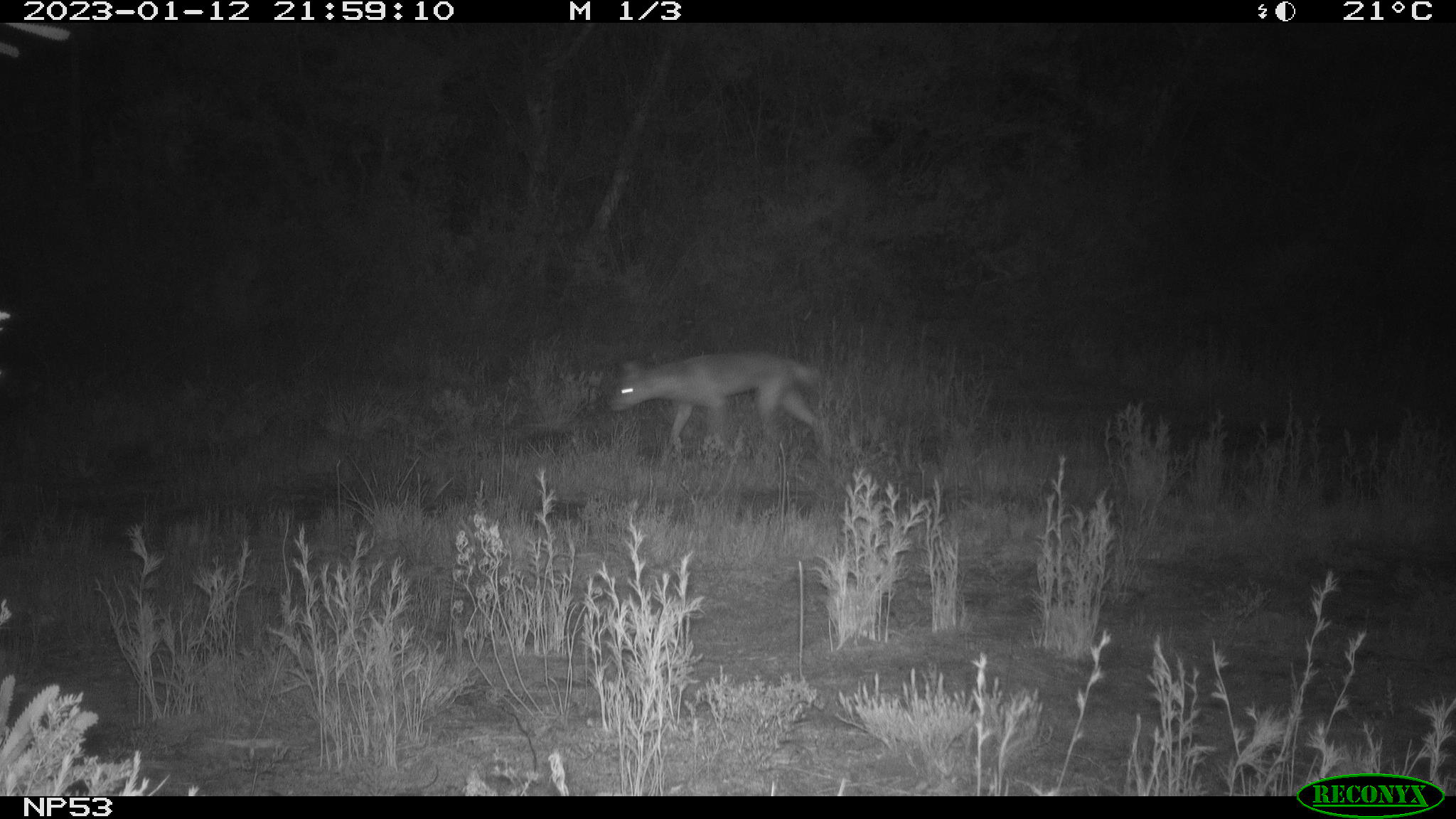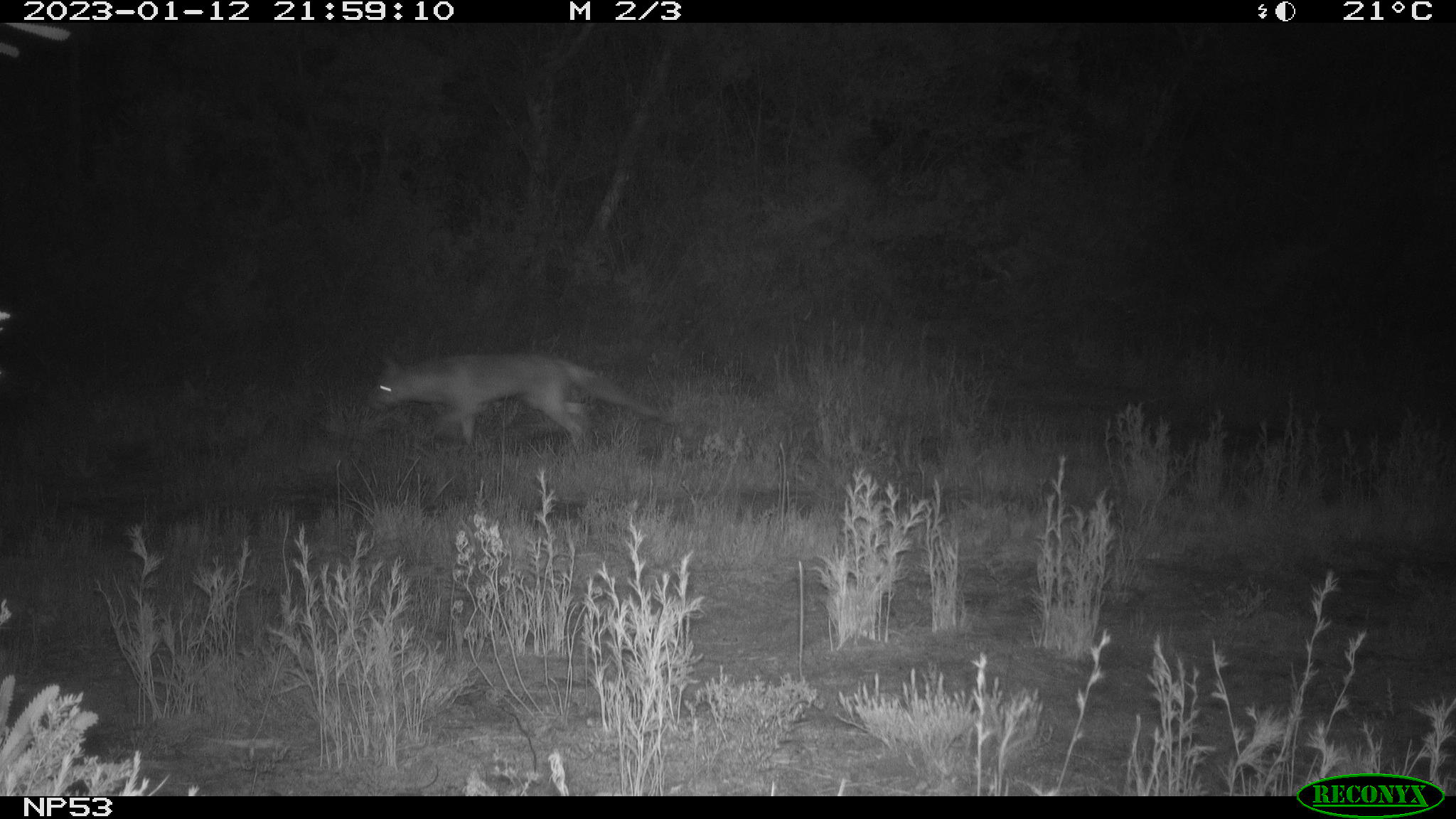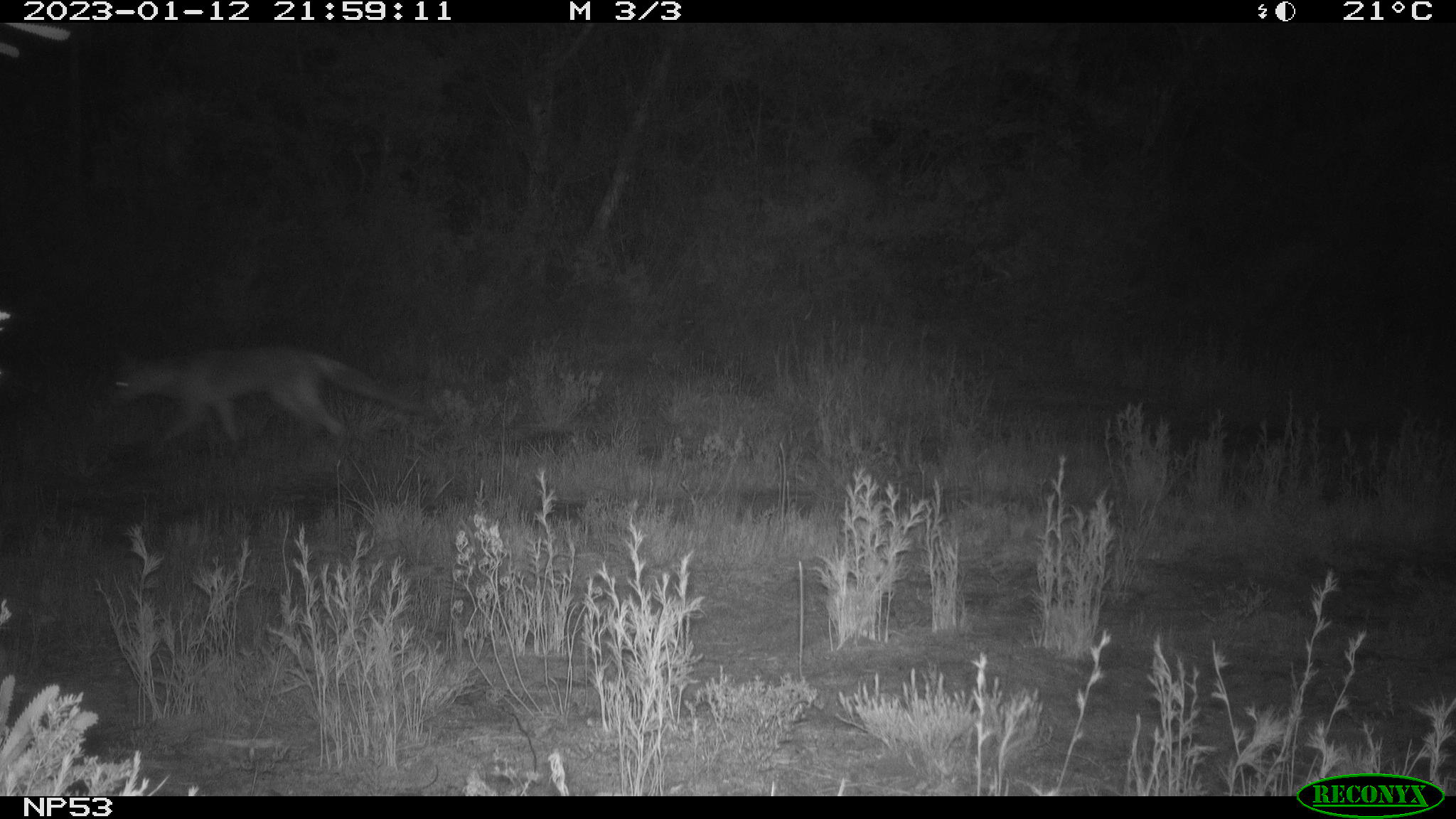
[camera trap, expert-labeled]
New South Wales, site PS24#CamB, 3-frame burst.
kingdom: Animalia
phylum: Chordata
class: Mammalia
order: Carnivora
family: Canidae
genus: Vulpes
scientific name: Vulpes vulpes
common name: red fox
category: fox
Fox (red fox) (Vulpes vulpes).